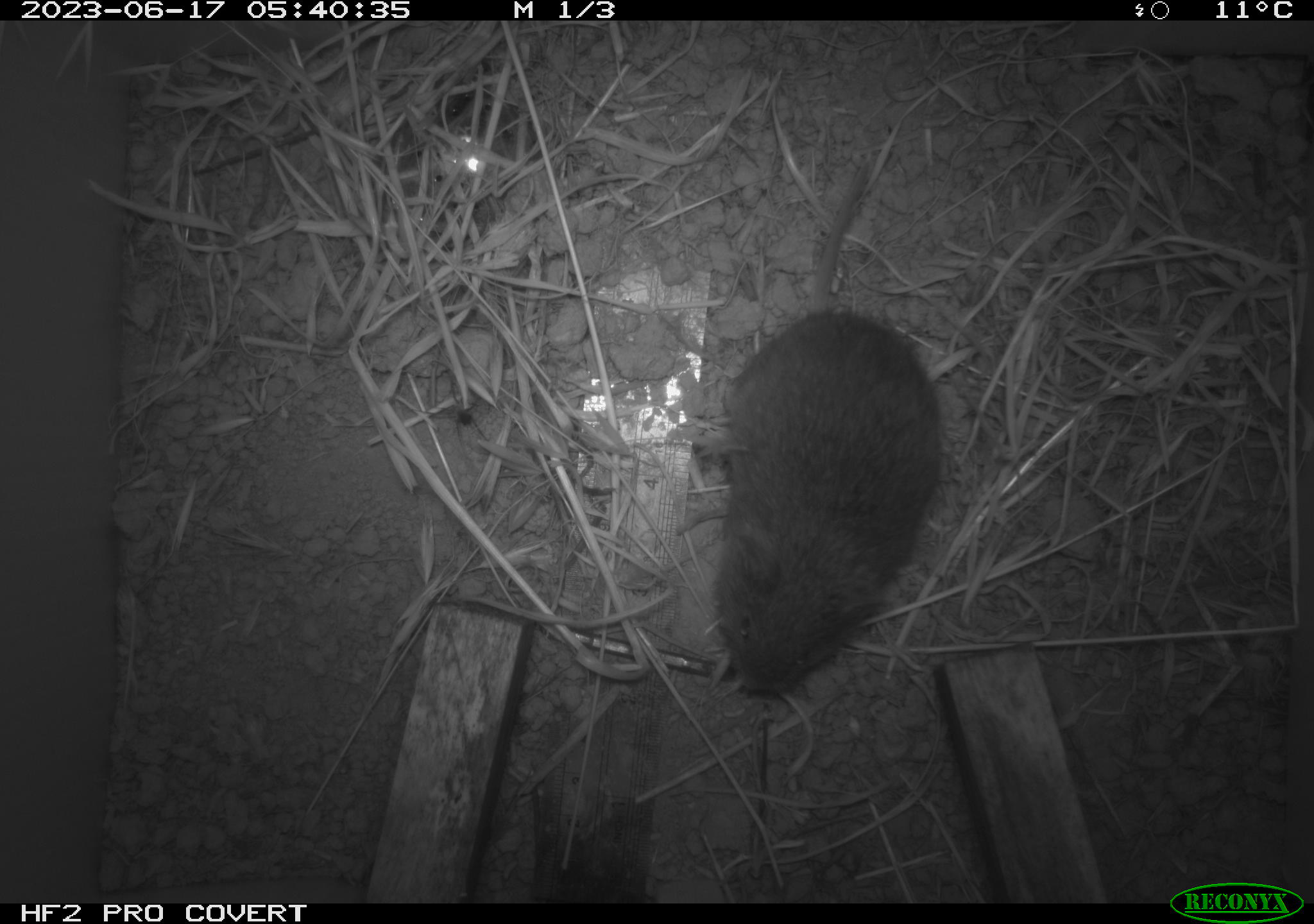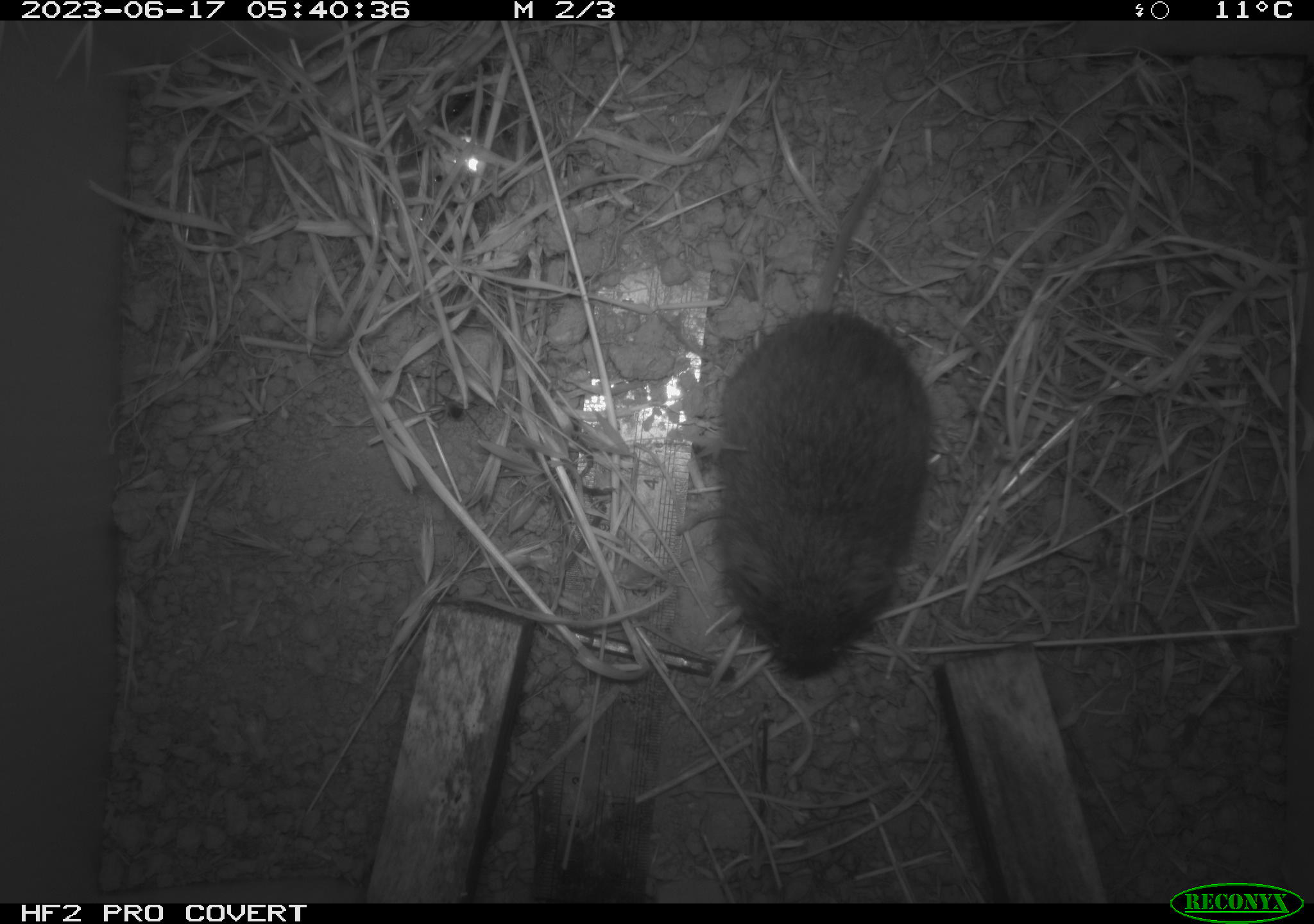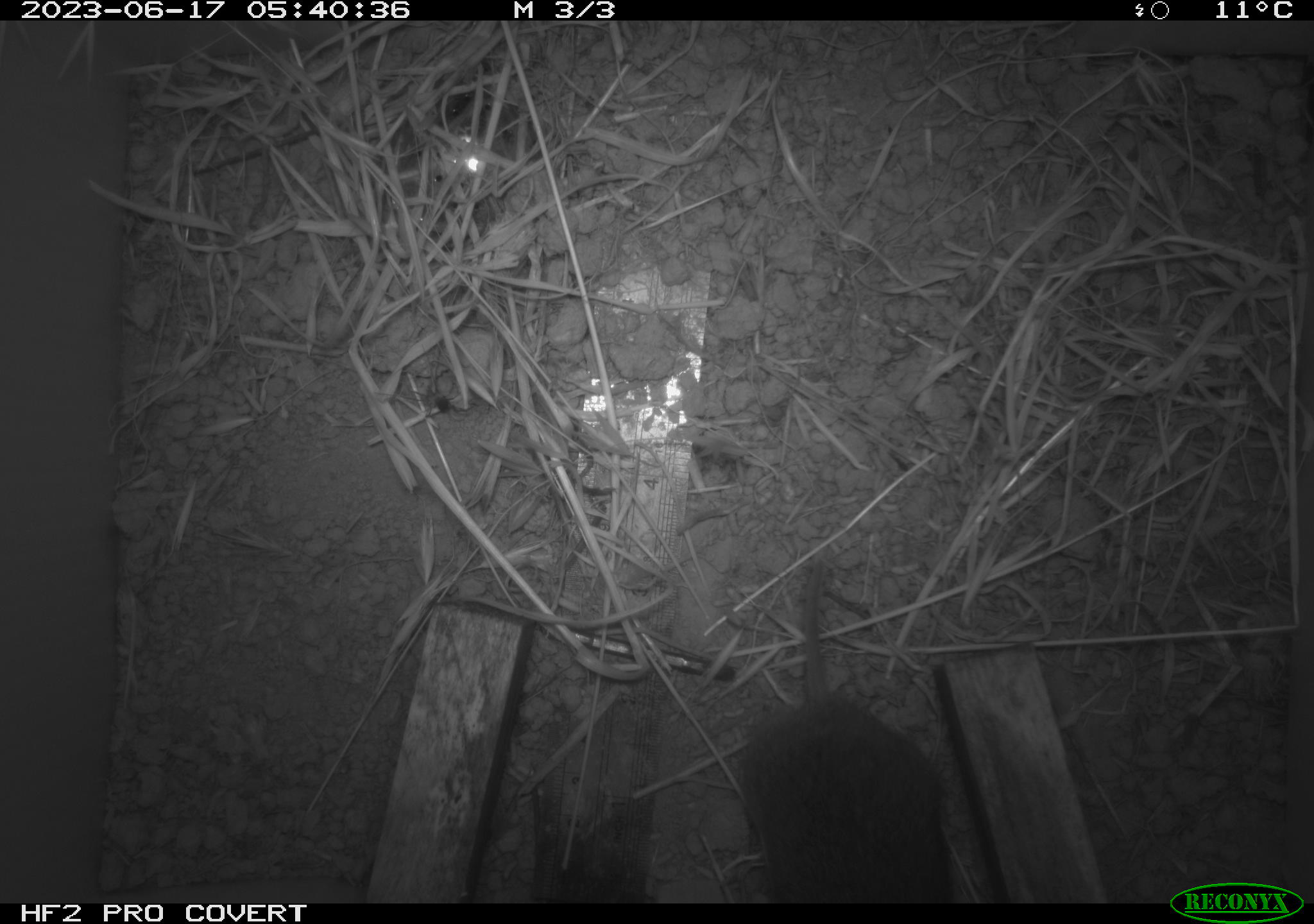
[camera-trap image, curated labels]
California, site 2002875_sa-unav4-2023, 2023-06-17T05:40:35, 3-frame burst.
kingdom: Animalia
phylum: Chordata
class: Mammalia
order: Rodentia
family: Cricetidae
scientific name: Arvicolinae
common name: voles, lemmings, and muskrats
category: arvicolinae subfamily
Arvicolinae subfamily (voles, lemmings, and muskrats) (Arvicolinae).